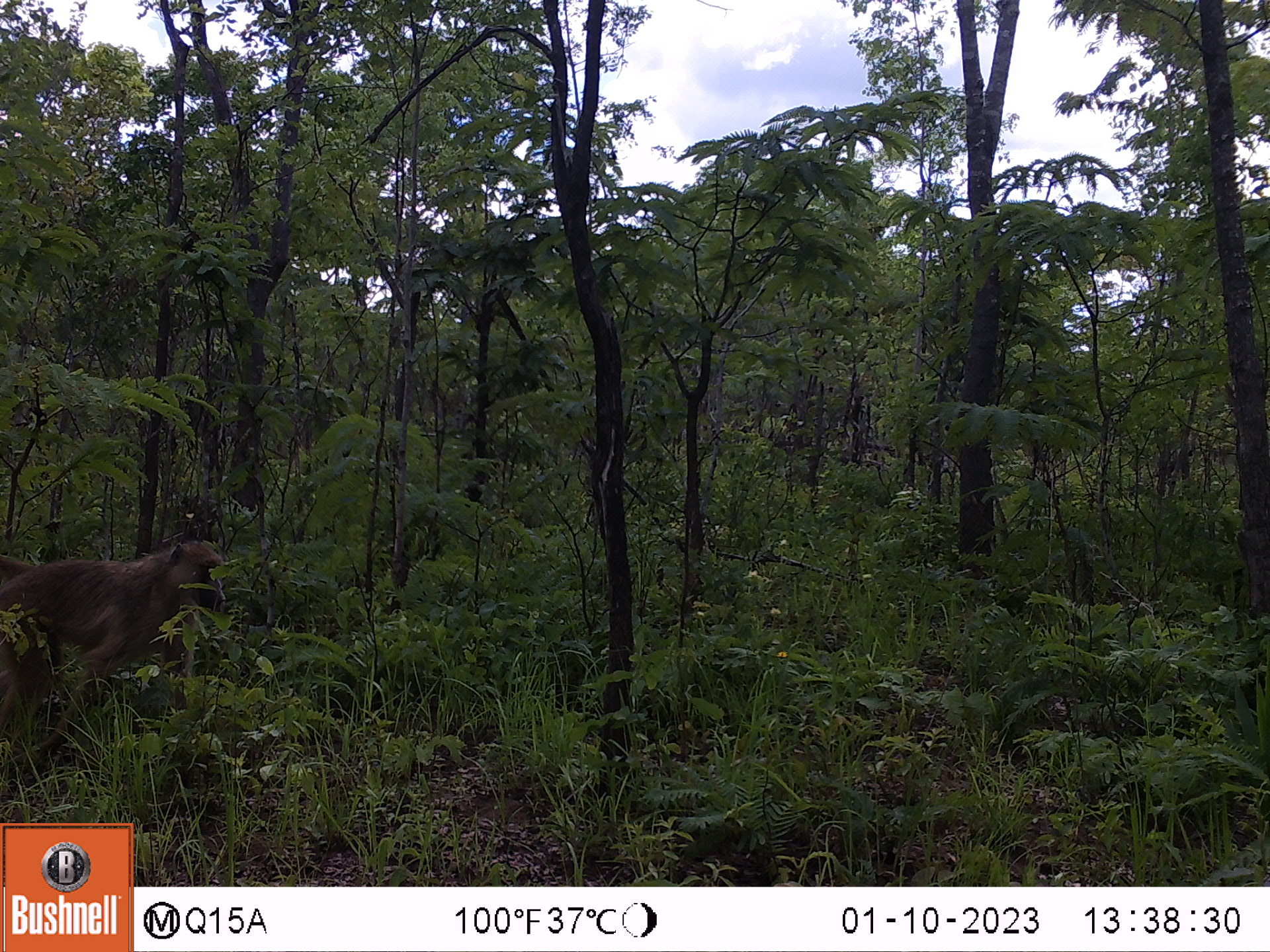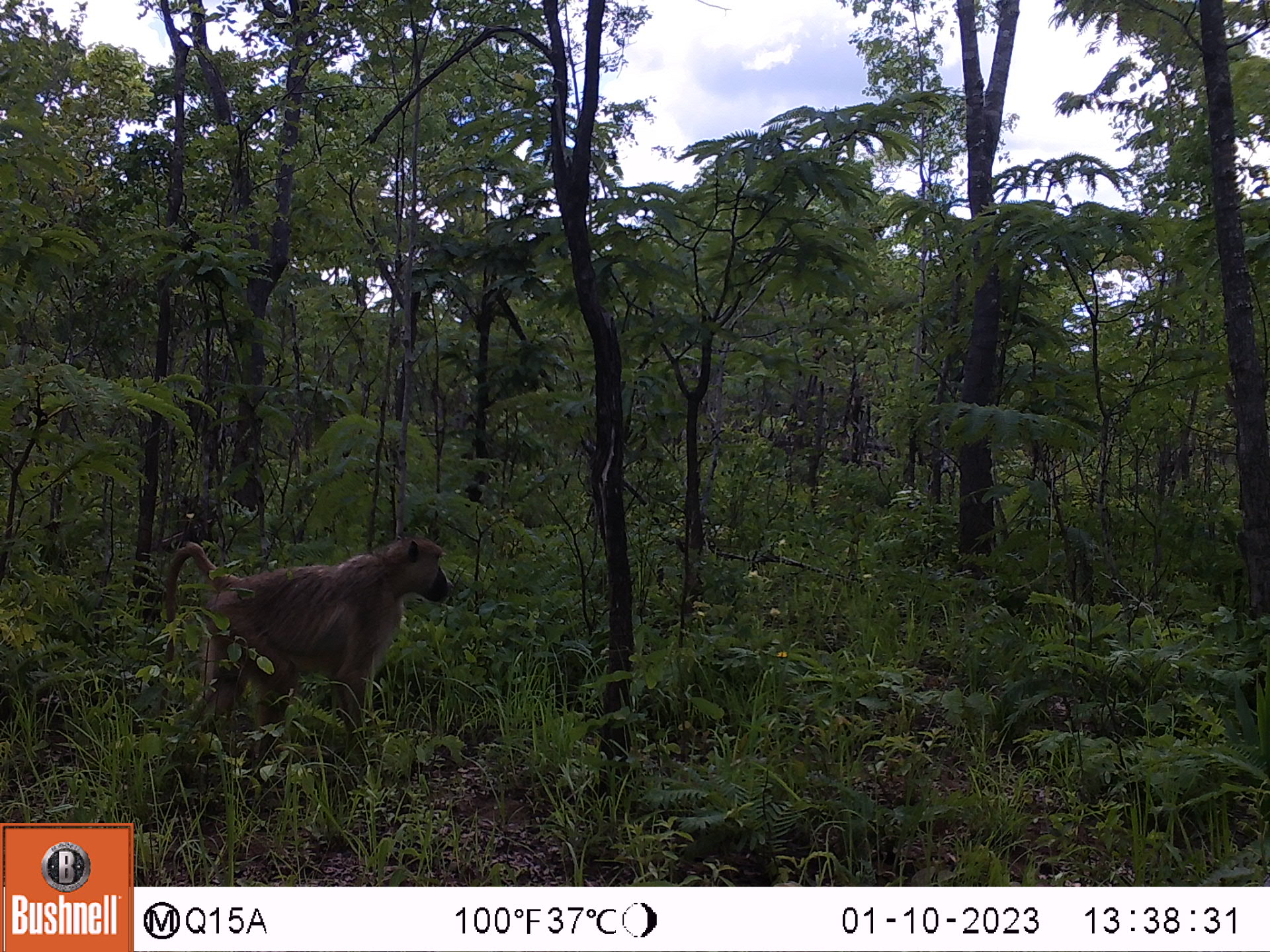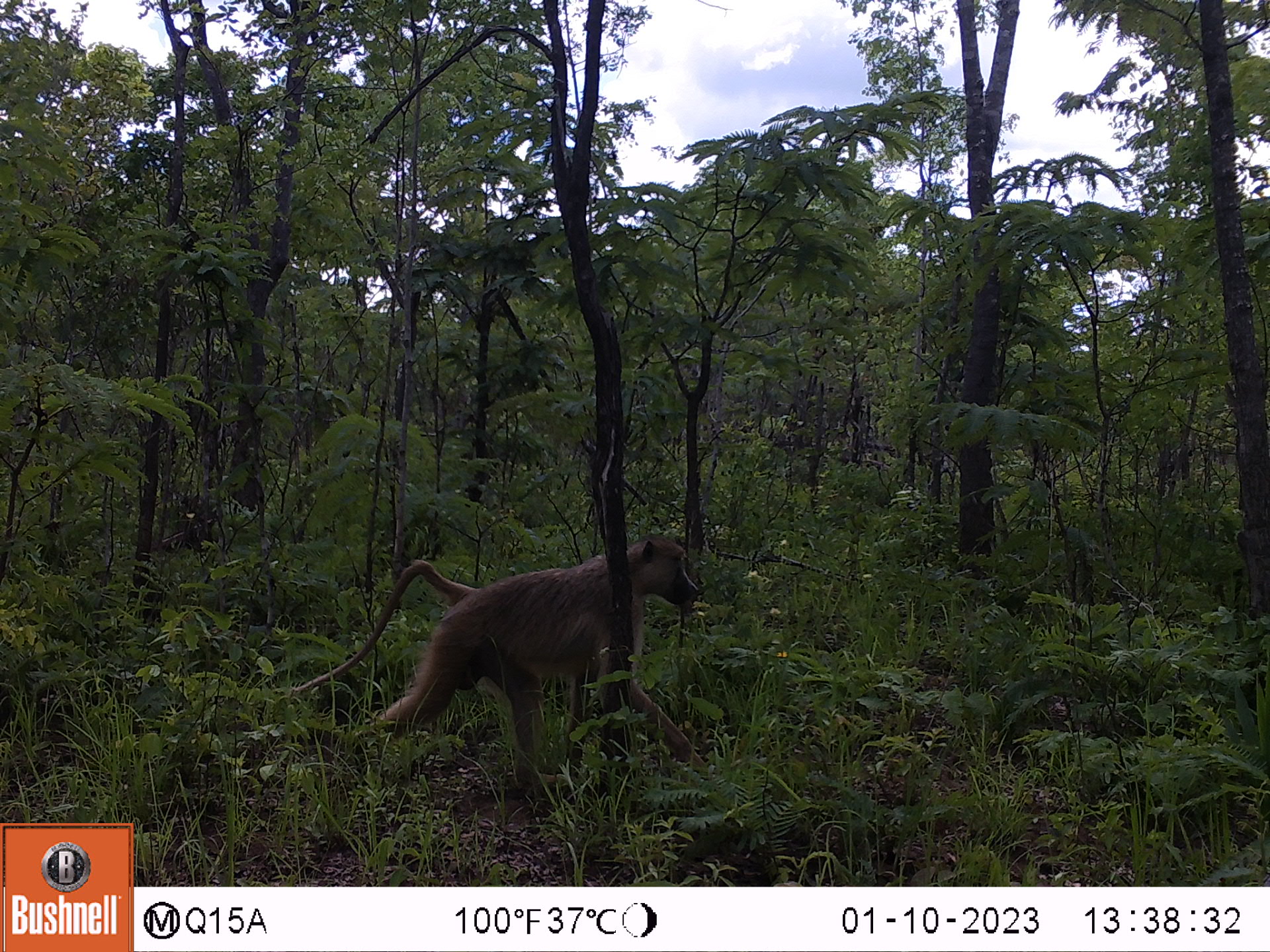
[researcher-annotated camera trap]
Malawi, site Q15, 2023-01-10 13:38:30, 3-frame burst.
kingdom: Animalia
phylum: Chordata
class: Mammalia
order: Primates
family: Cercopithecidae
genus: Papio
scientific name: Papio cynocephalus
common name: yellow baboon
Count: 1.